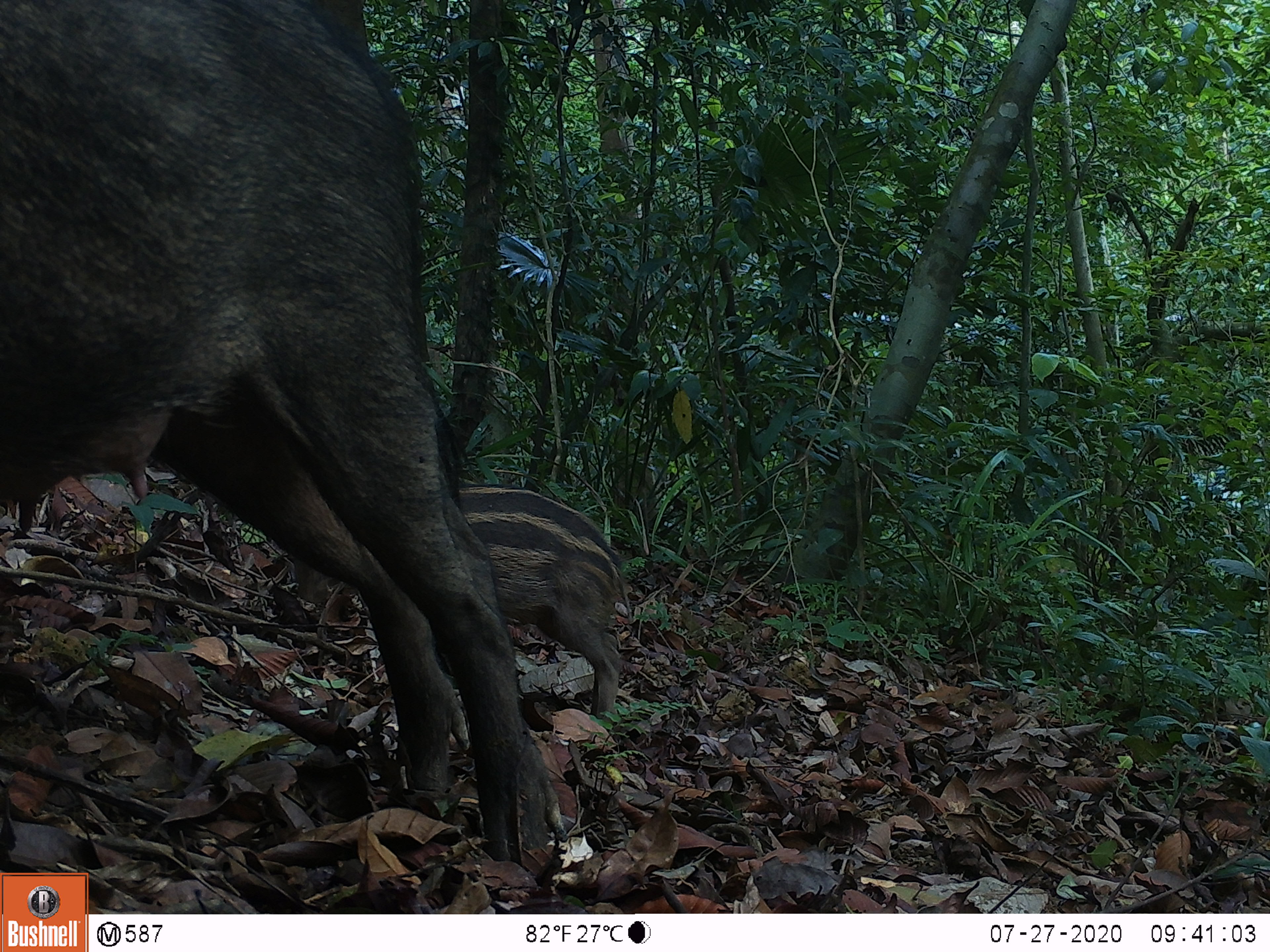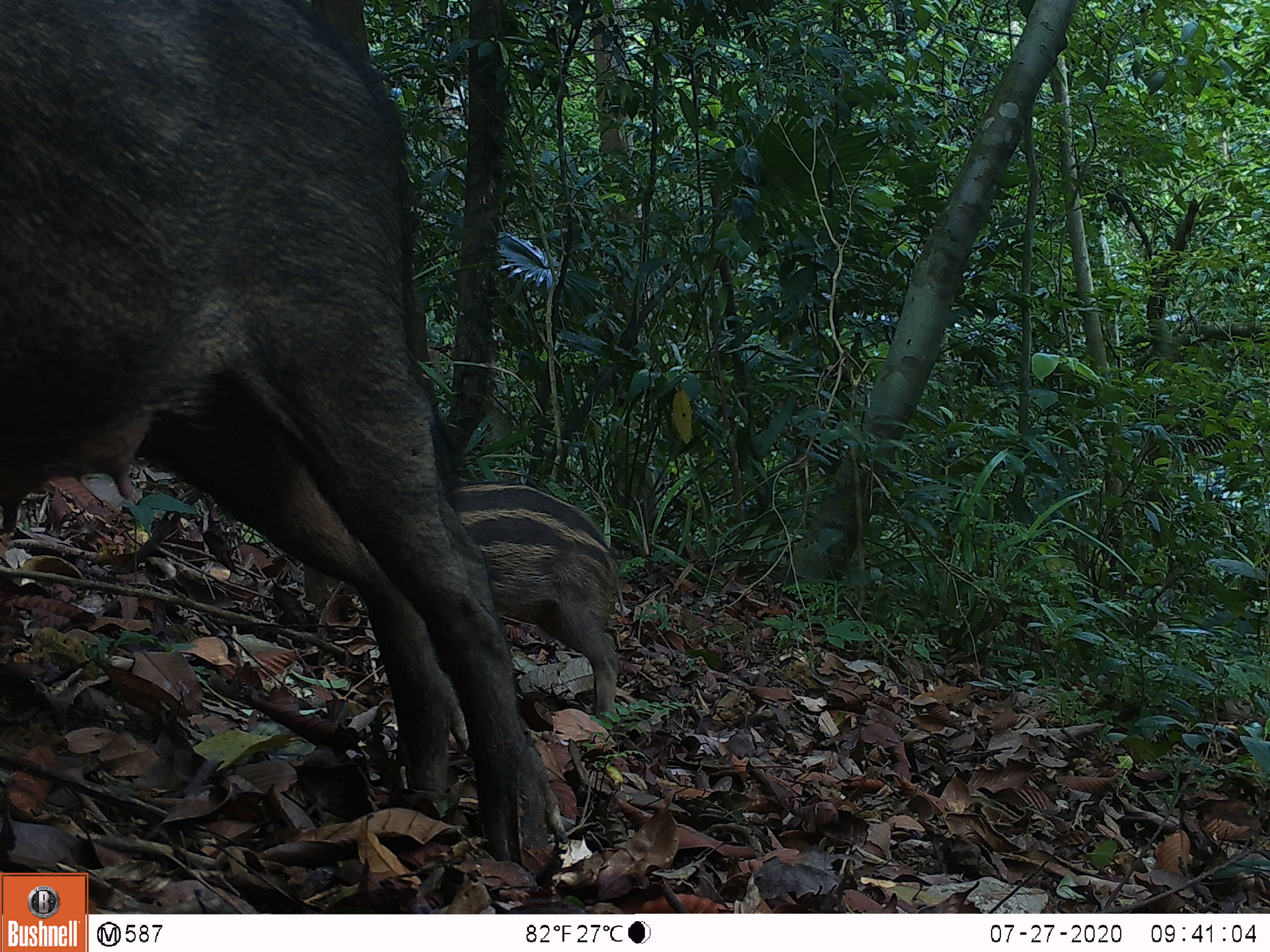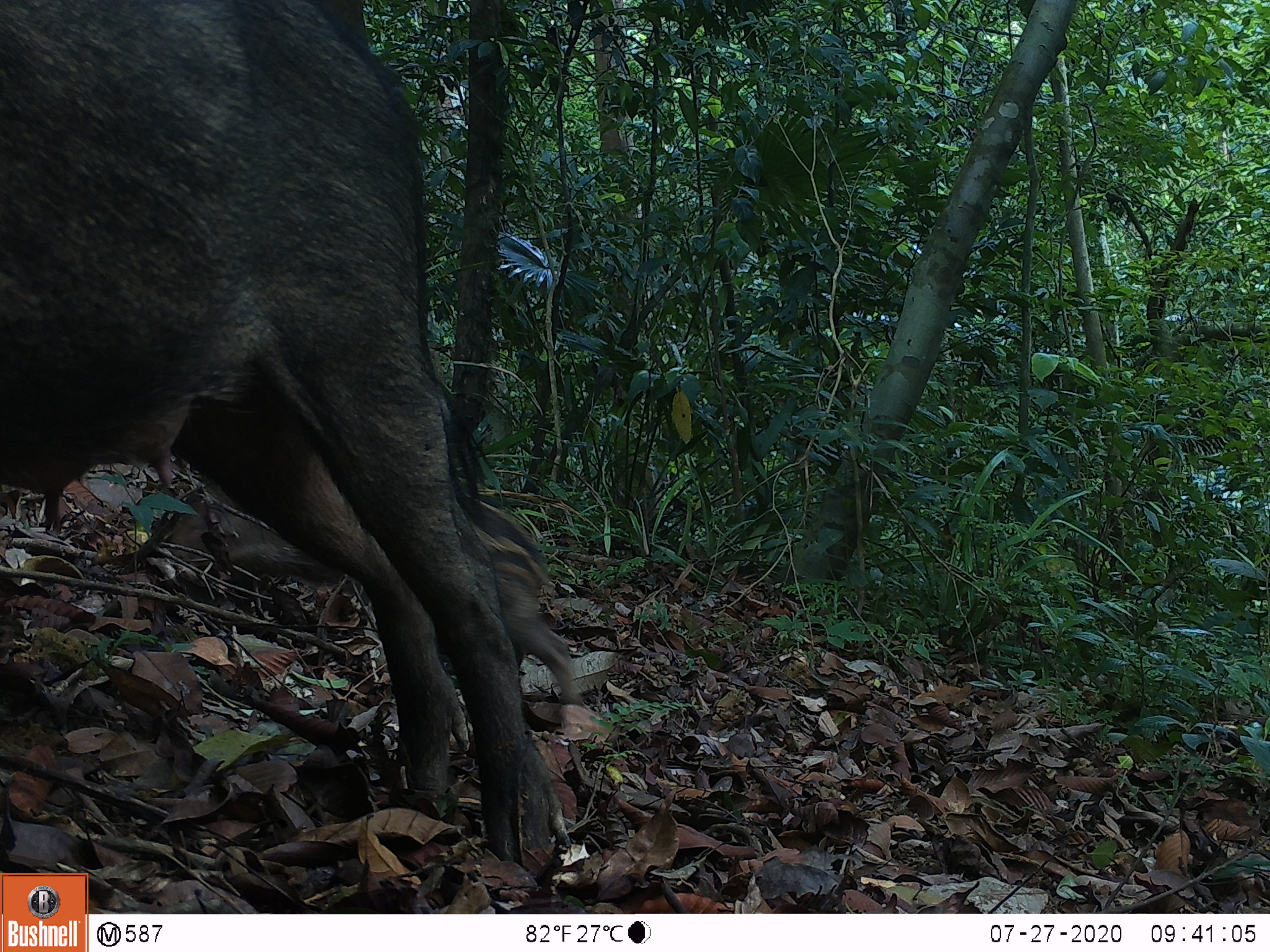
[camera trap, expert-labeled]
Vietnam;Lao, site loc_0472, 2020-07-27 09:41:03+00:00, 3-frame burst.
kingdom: Animalia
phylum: Chordata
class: Mammalia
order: Artiodactyla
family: Suidae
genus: Sus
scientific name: Sus scrofa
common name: eurasian wild pig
Eurasian wild pig (Sus scrofa). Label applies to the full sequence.